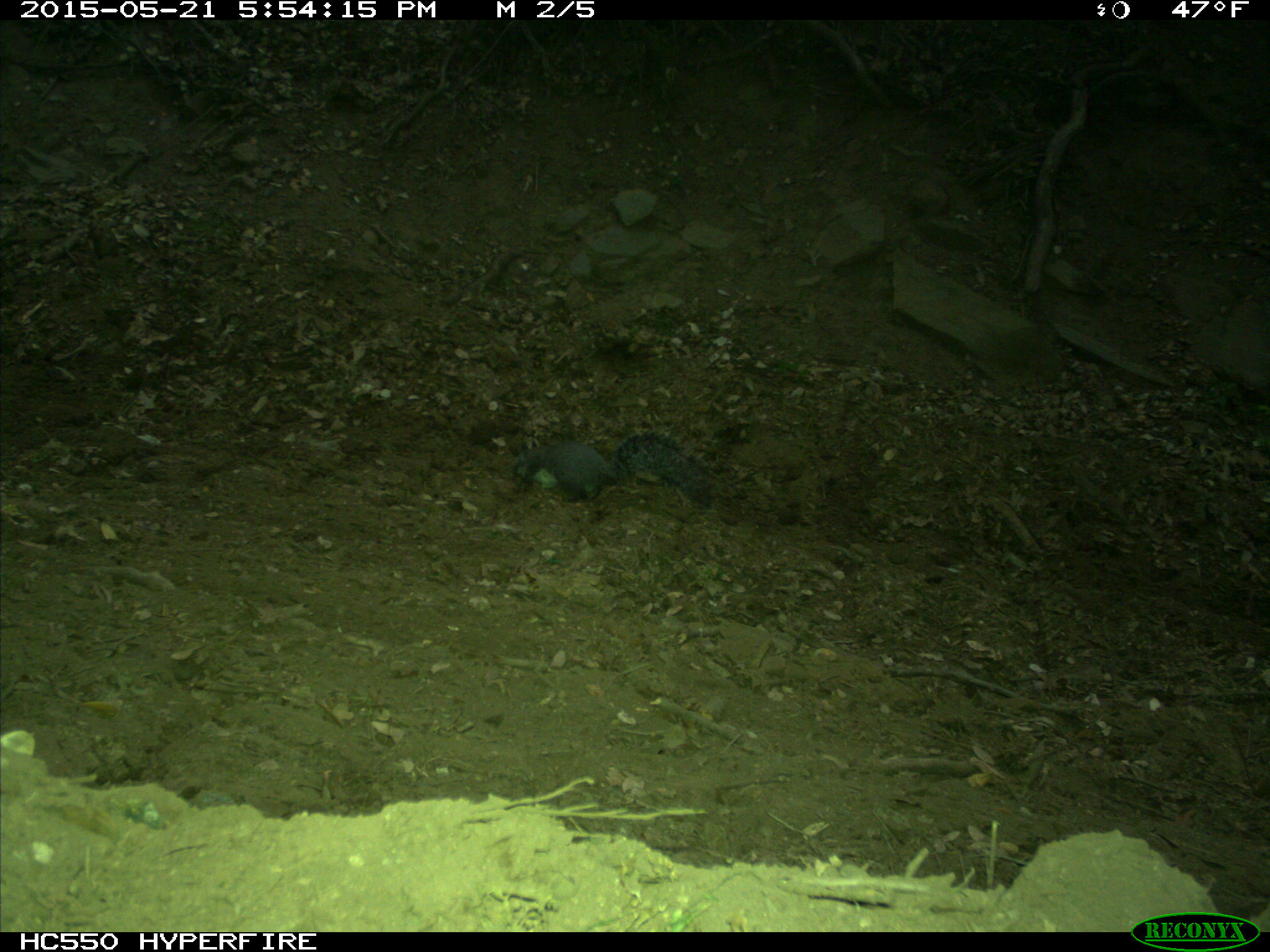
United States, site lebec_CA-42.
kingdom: Animalia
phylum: Chordata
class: Mammalia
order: Rodentia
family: Sciuridae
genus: Sciurus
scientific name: Sciurus carolinensis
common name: eastern gray squirrel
Sciurus carolinensis (eastern gray squirrel).